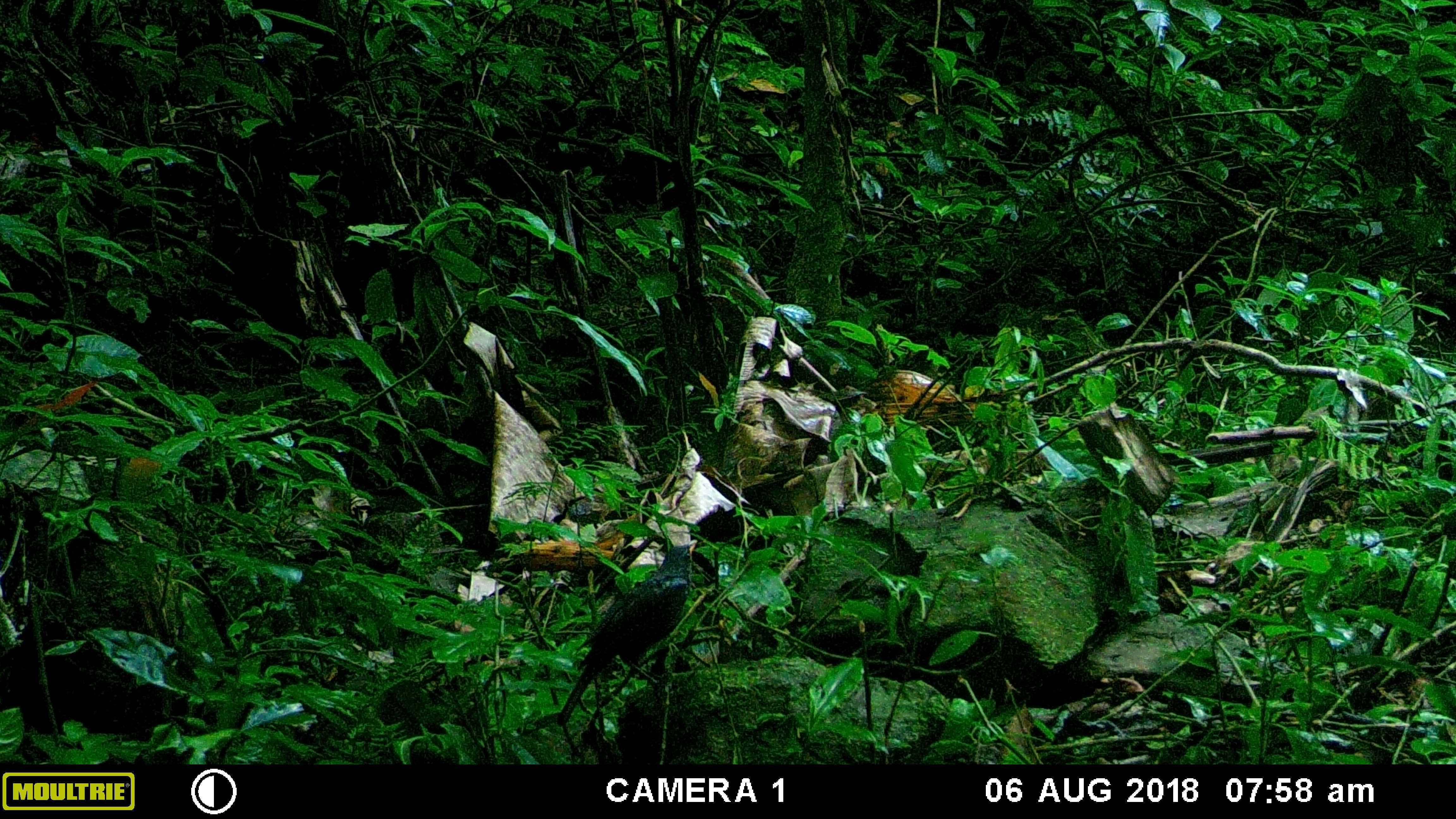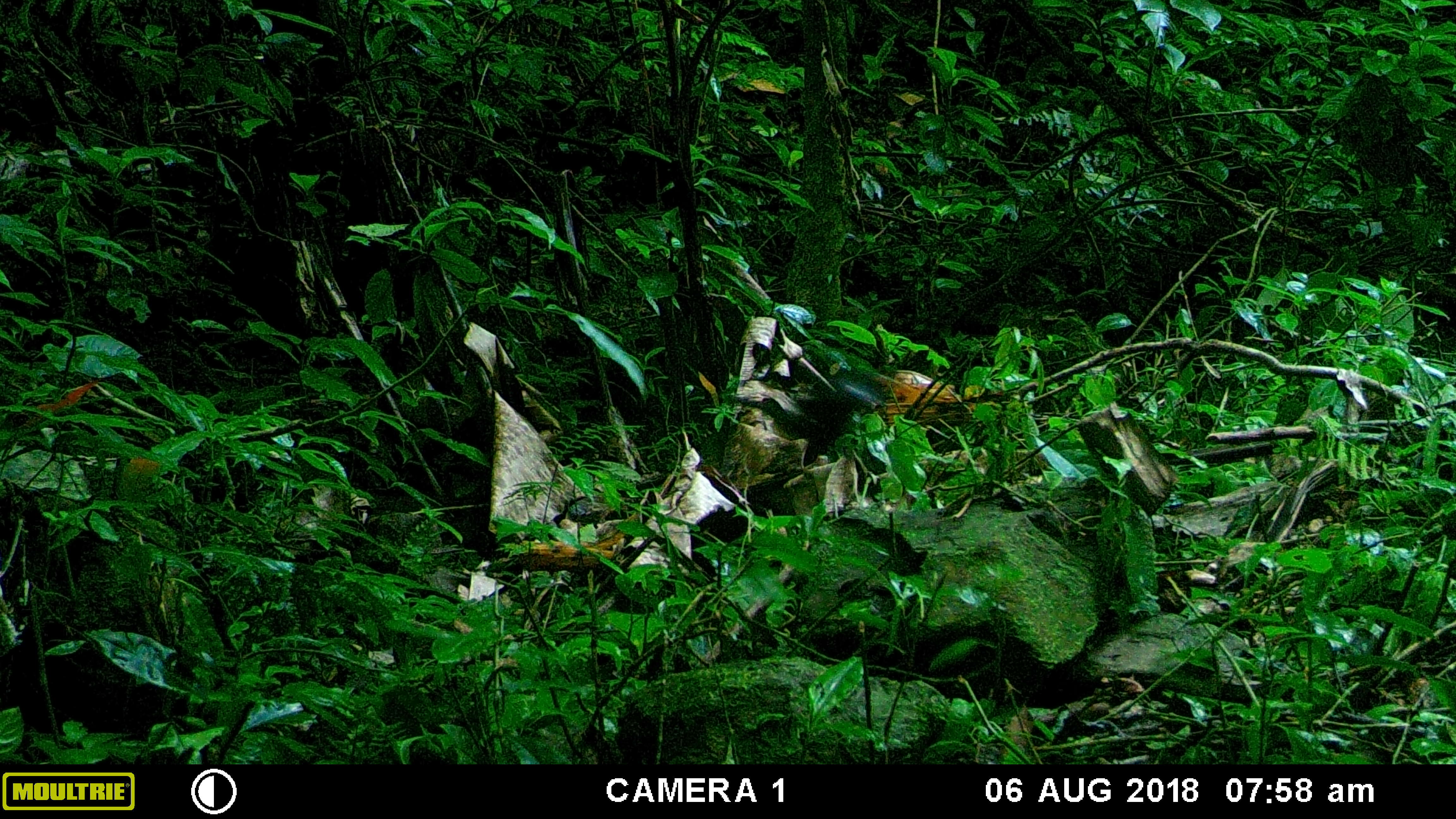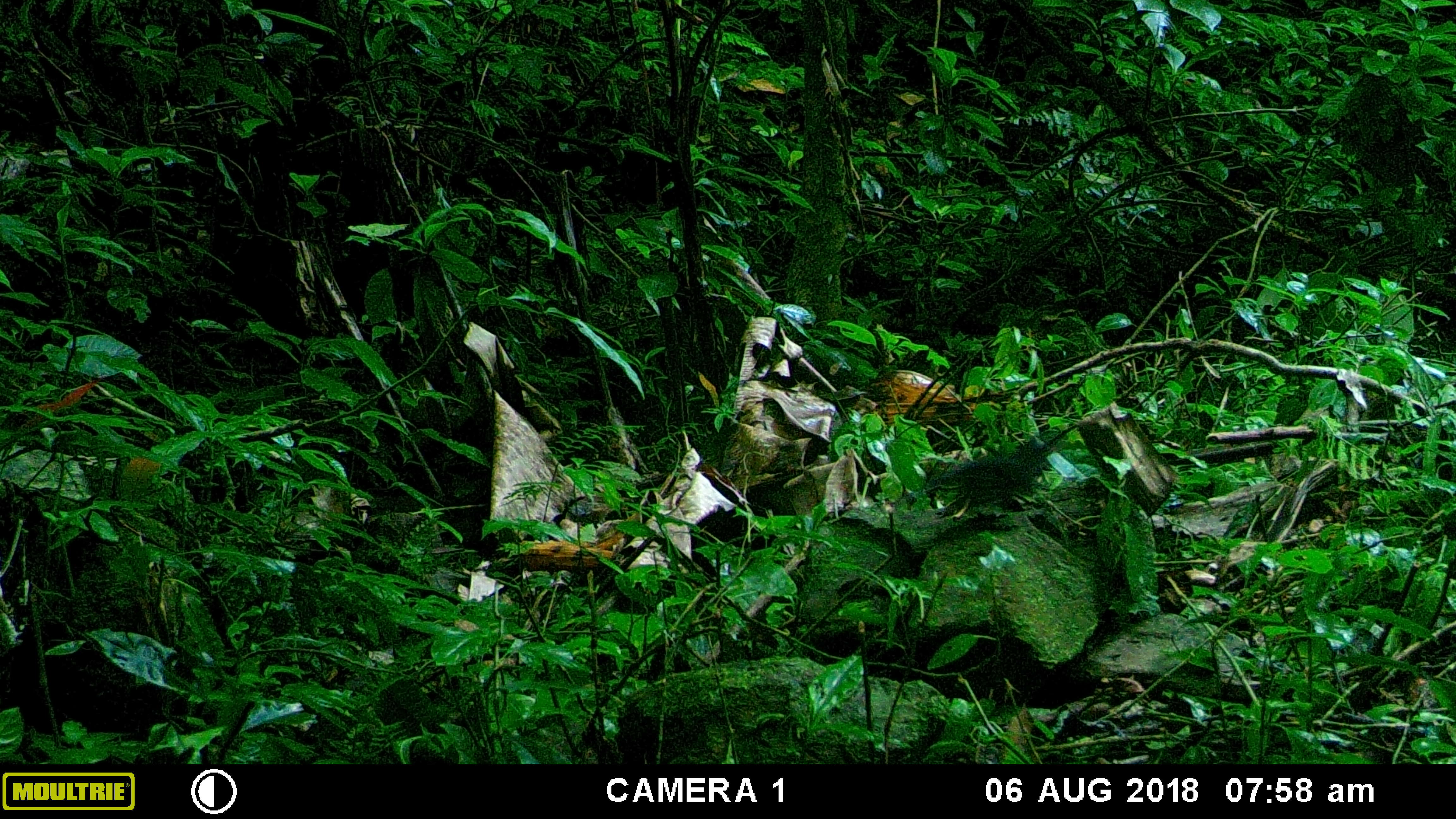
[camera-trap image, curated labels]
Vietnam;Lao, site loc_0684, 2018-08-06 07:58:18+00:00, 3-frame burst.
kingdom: Animalia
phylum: Chordata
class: Aves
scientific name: Aves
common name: bird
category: unidentified bird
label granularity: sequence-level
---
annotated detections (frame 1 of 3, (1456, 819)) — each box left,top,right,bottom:
unidentified bird: 556,538,697,726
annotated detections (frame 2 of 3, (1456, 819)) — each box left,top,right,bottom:
unidentified bird: 727,384,885,469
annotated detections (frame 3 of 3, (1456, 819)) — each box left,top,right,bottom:
unidentified bird: 925,437,1051,517